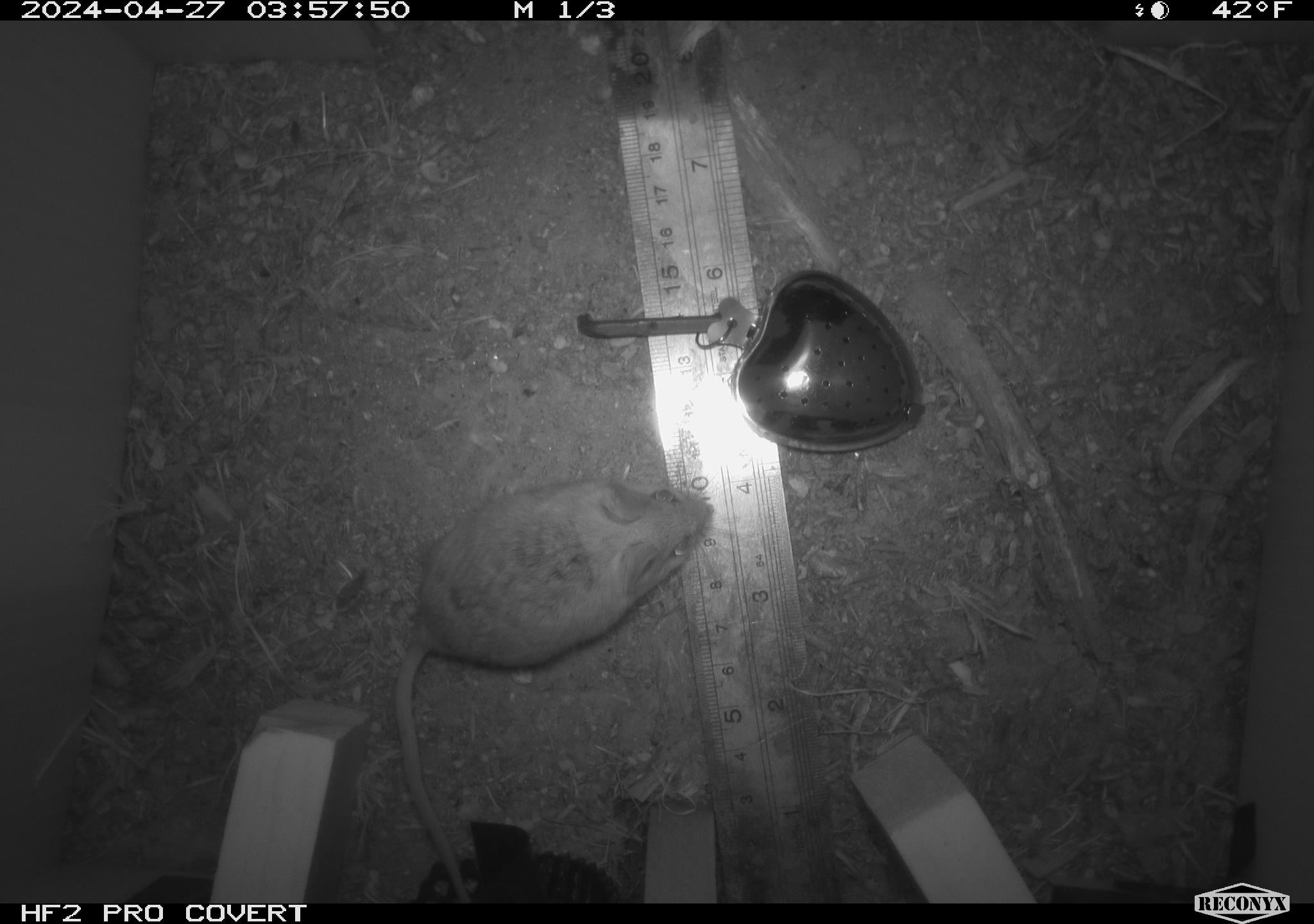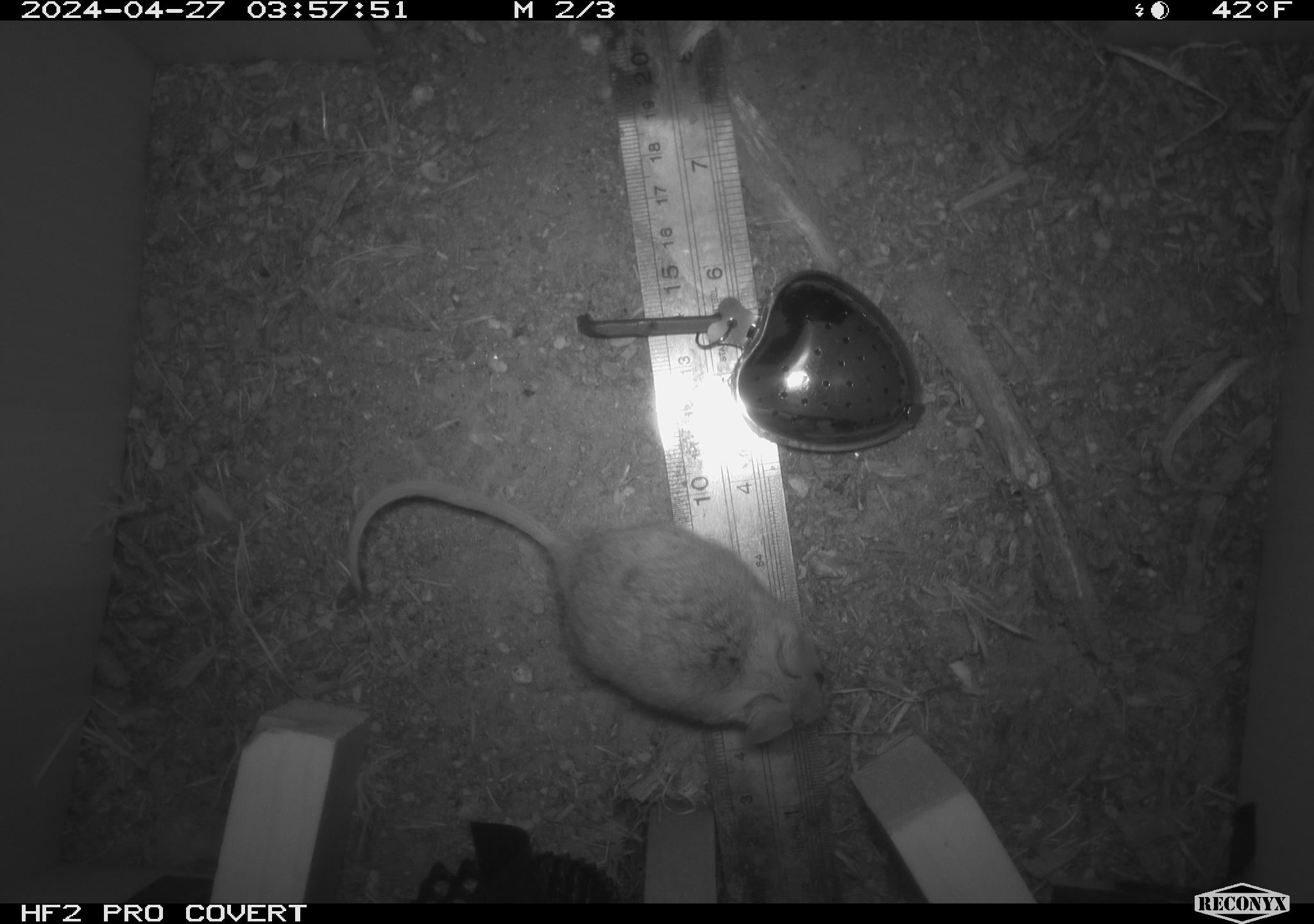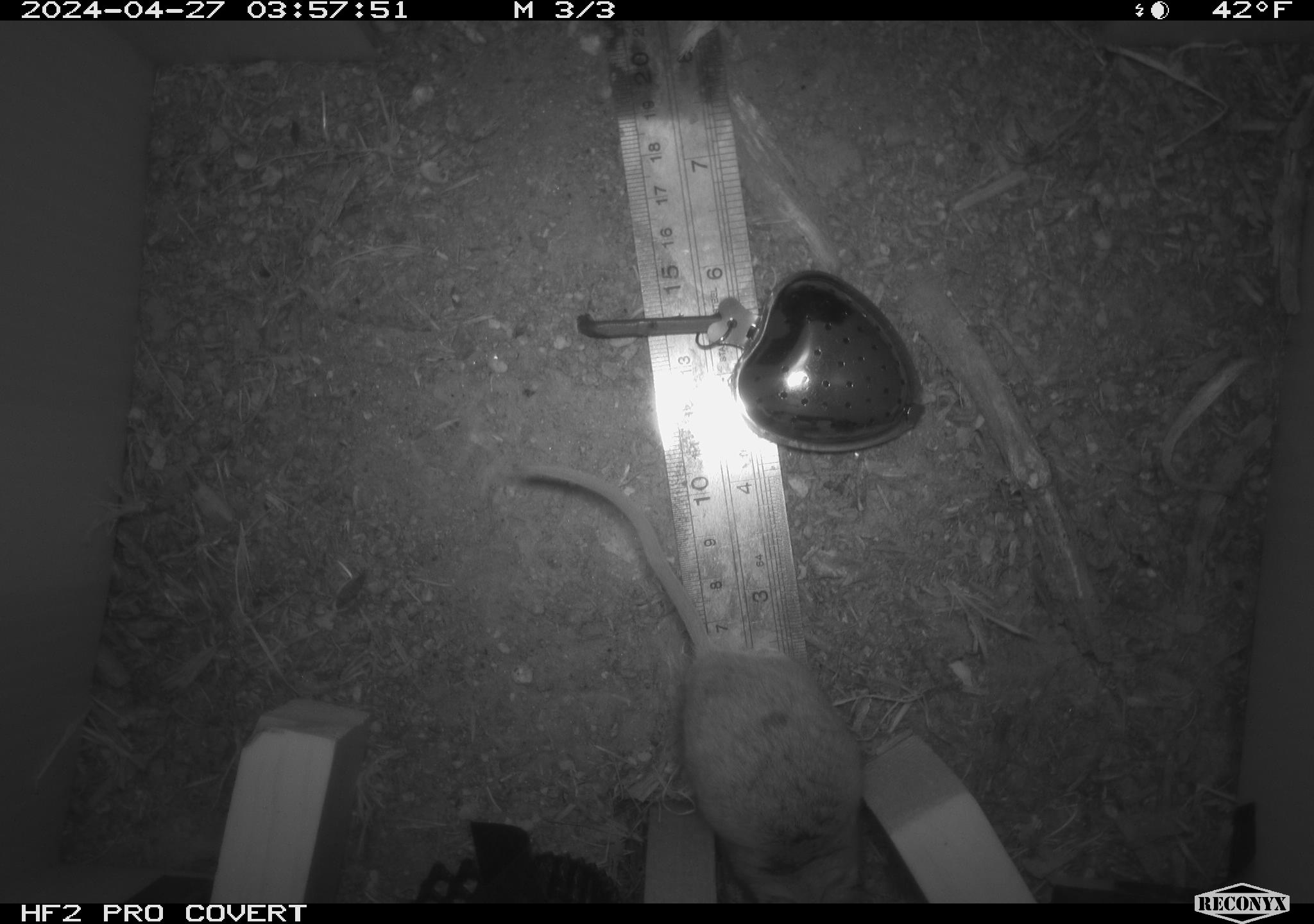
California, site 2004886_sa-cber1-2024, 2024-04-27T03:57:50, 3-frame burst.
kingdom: Animalia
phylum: Chordata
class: Mammalia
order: Rodentia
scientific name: Rodentia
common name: mouse species